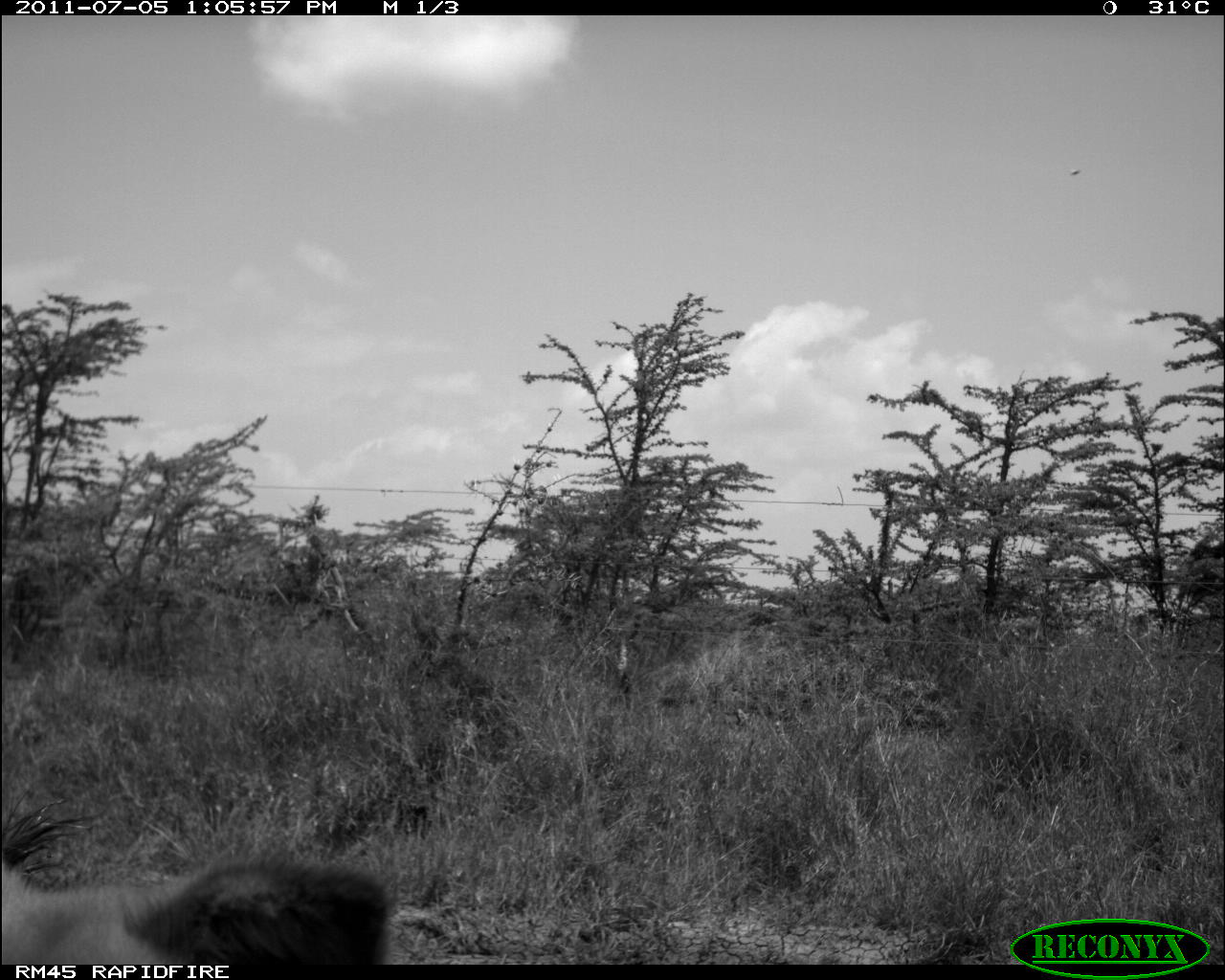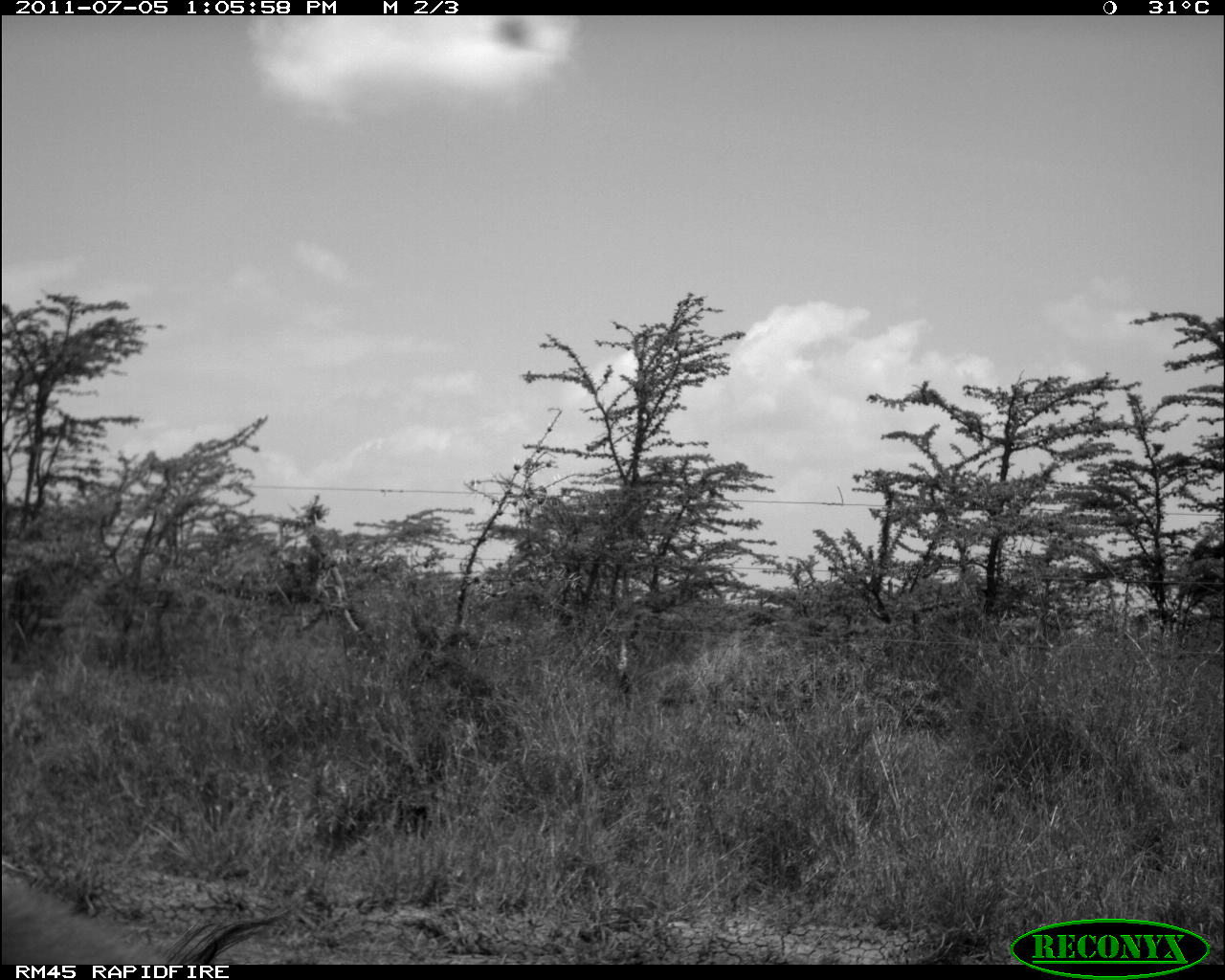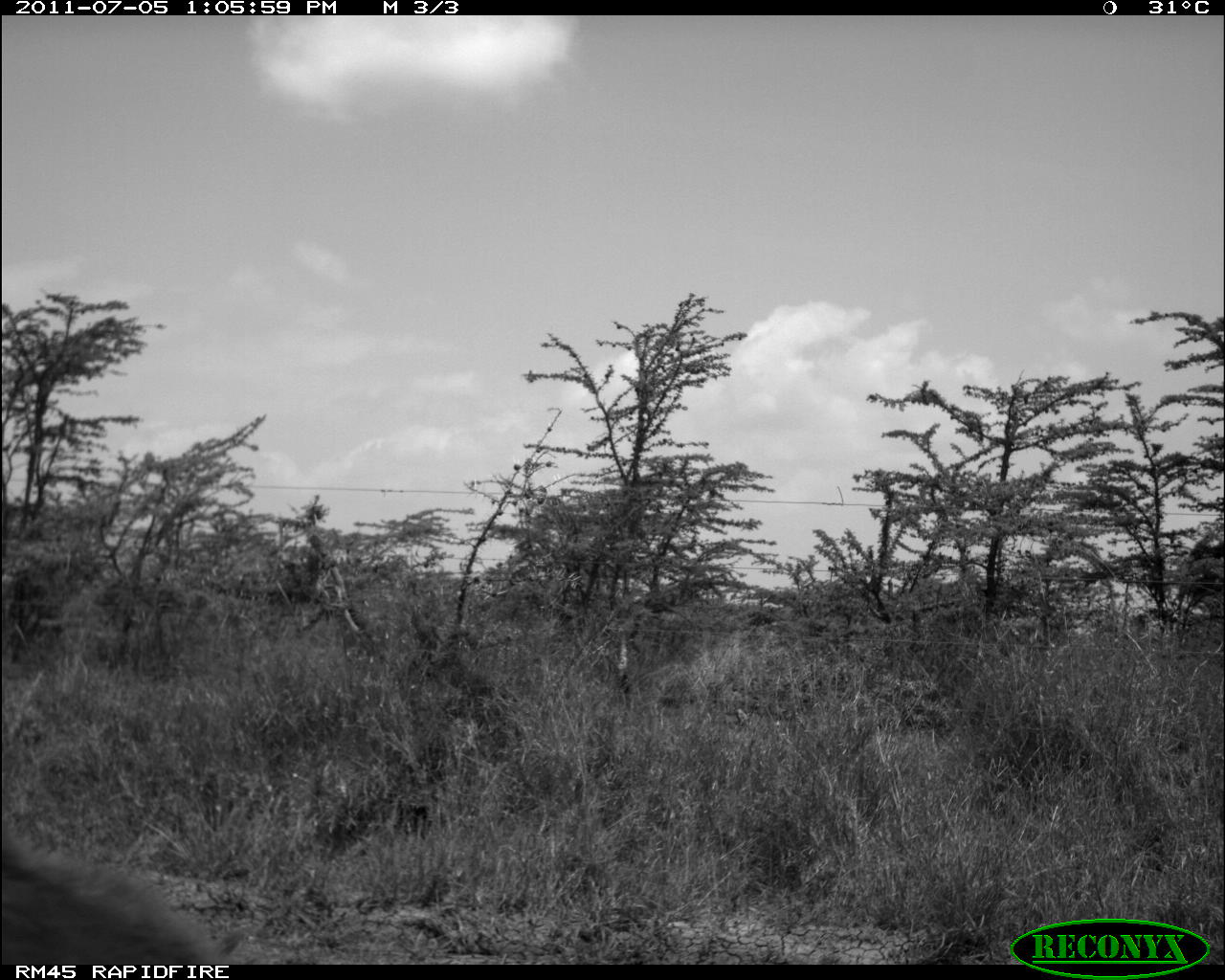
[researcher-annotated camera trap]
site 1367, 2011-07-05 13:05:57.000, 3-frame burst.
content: unidentified animal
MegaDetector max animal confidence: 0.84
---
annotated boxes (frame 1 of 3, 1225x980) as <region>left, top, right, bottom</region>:
unknown: <region>3, 794, 385, 961</region>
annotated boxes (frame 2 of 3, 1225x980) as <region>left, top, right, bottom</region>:
unknown: <region>0, 870, 301, 962</region>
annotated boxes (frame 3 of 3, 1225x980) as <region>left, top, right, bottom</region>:
unknown: <region>0, 815, 253, 962</region>